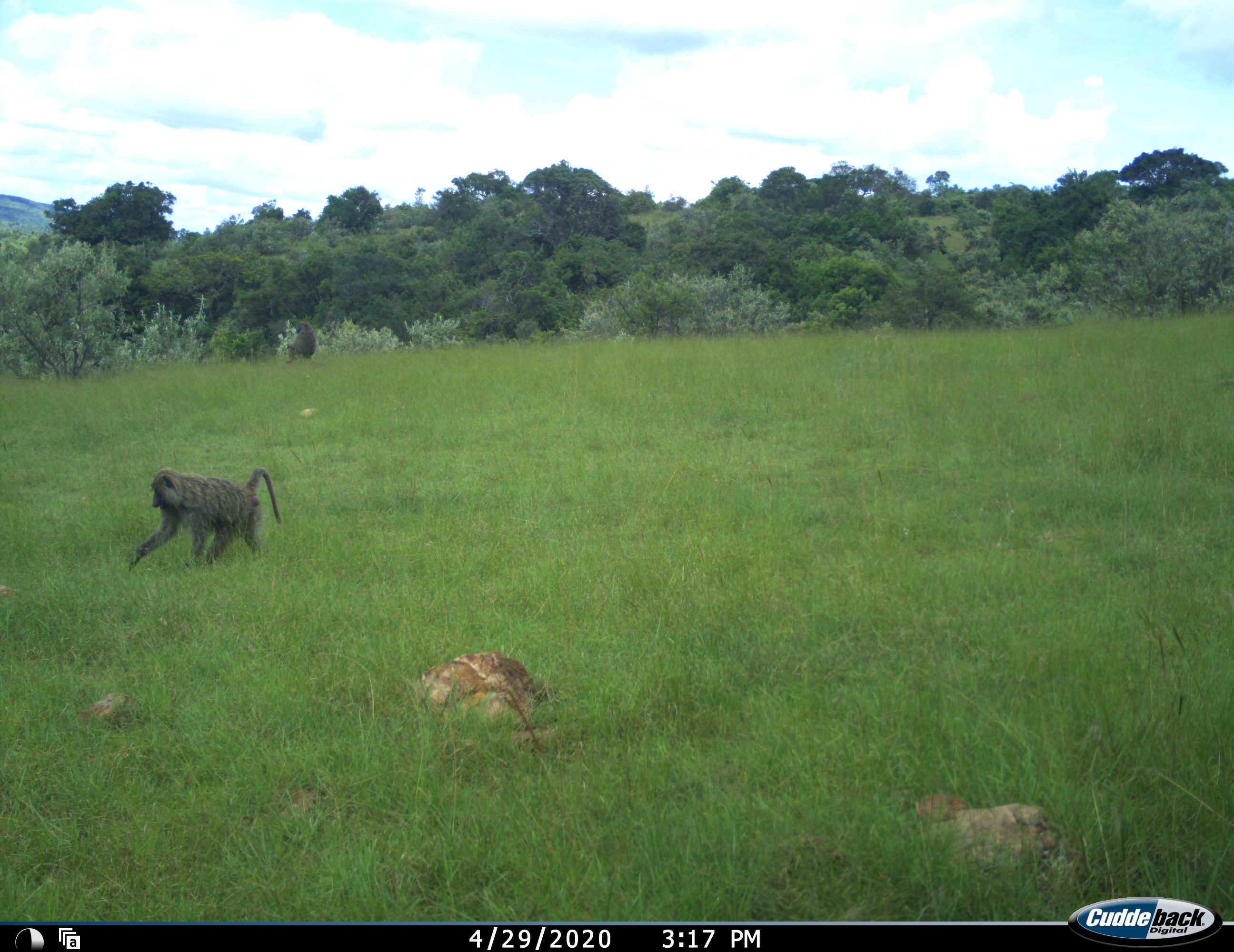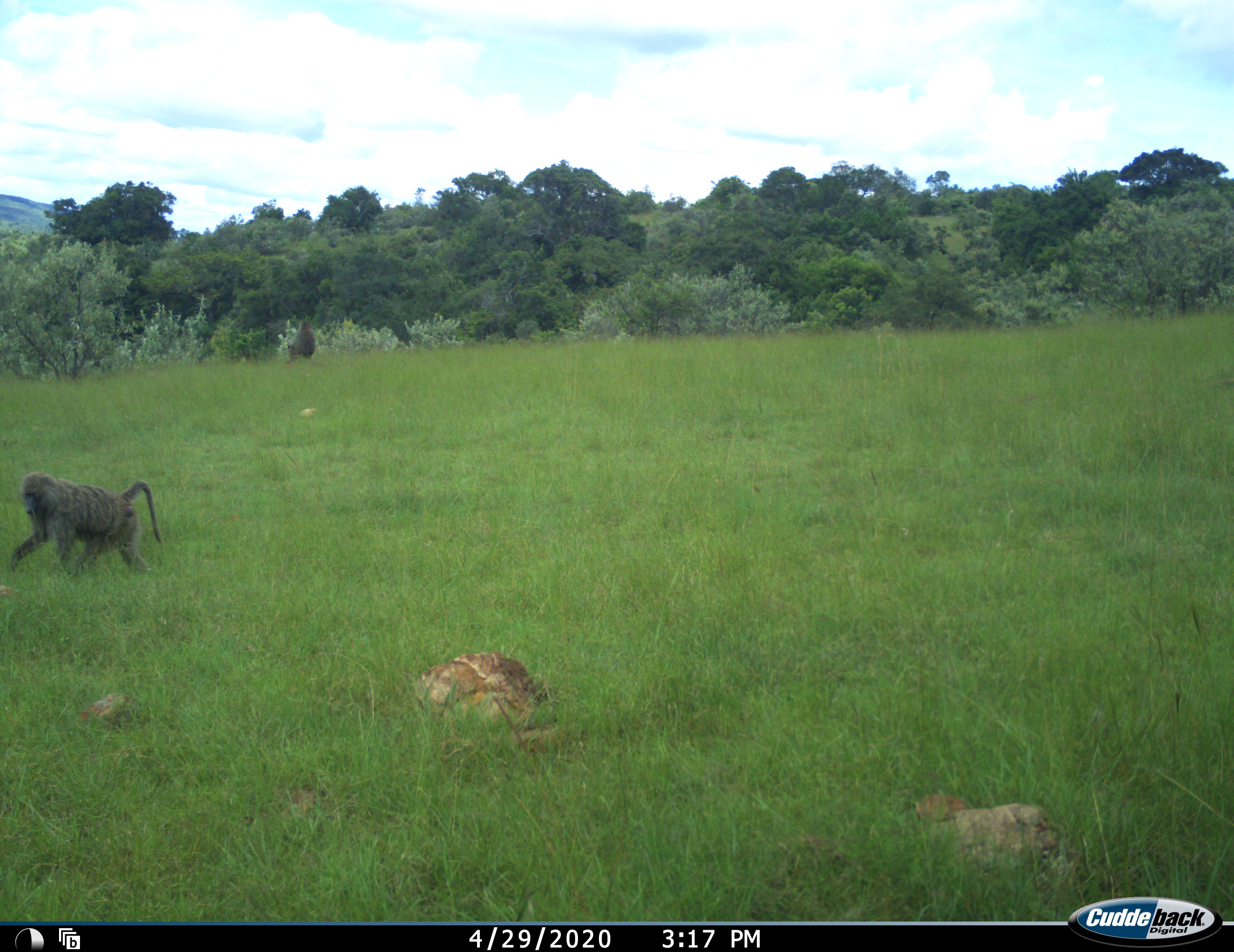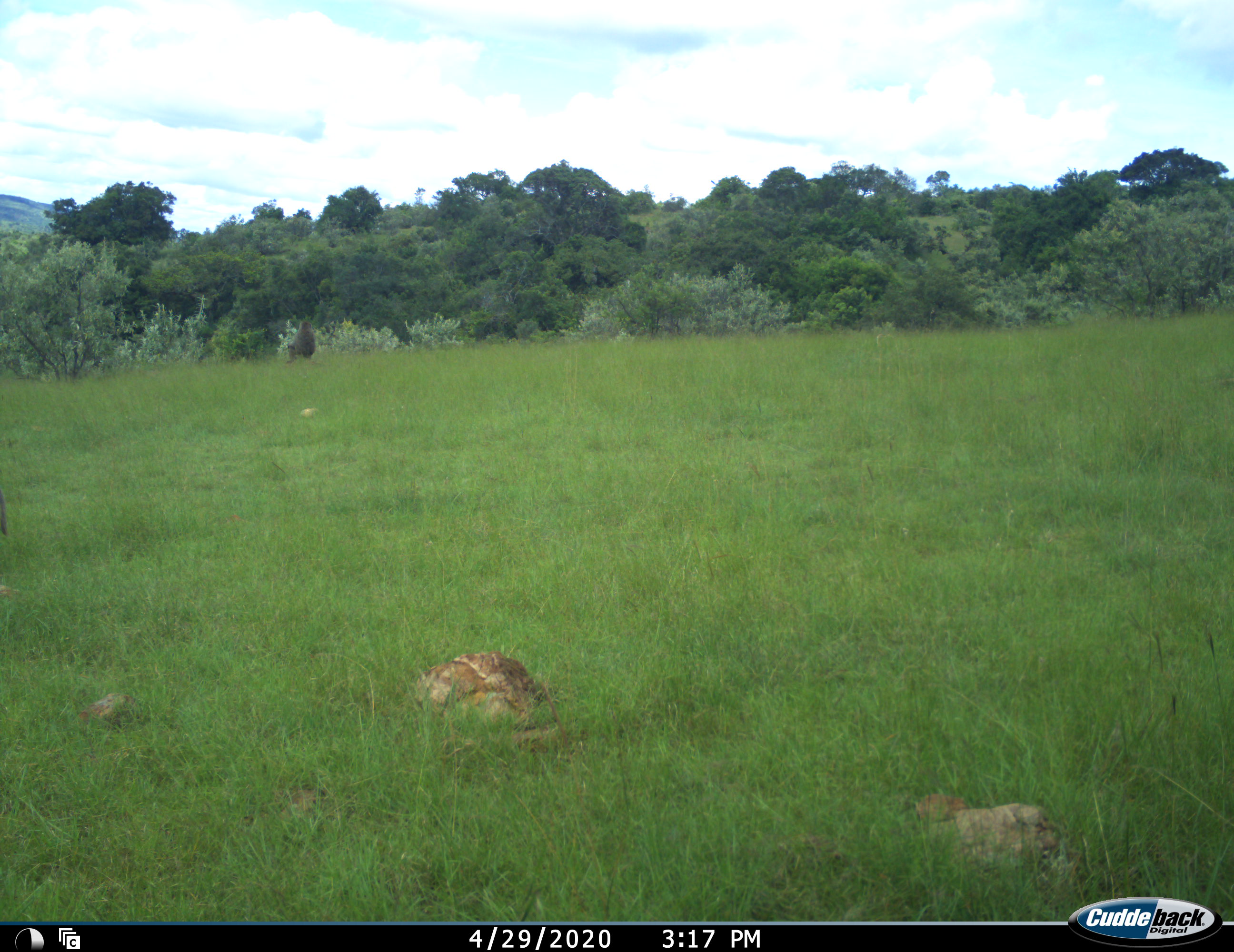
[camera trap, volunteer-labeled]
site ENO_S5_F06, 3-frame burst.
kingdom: Animalia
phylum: Chordata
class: Mammalia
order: Primates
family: Cercopithecidae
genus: Papio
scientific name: Papio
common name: baboon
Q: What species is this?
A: Baboon (Papio).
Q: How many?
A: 2.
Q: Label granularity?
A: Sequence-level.